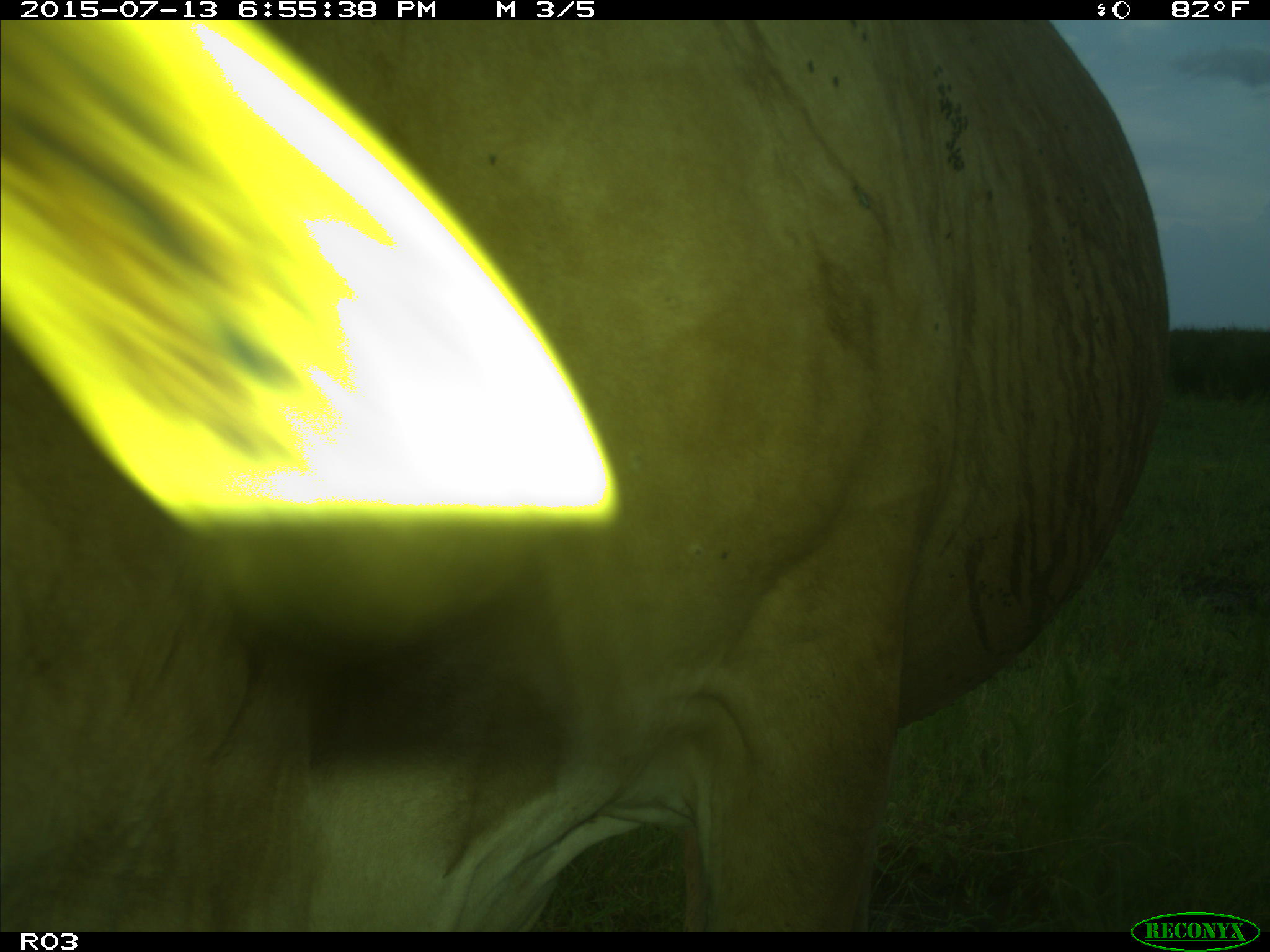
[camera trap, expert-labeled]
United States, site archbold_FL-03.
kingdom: Animalia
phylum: Chordata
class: Mammalia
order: Artiodactyla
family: Bovidae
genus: Bos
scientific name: Bos taurus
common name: domestic cow